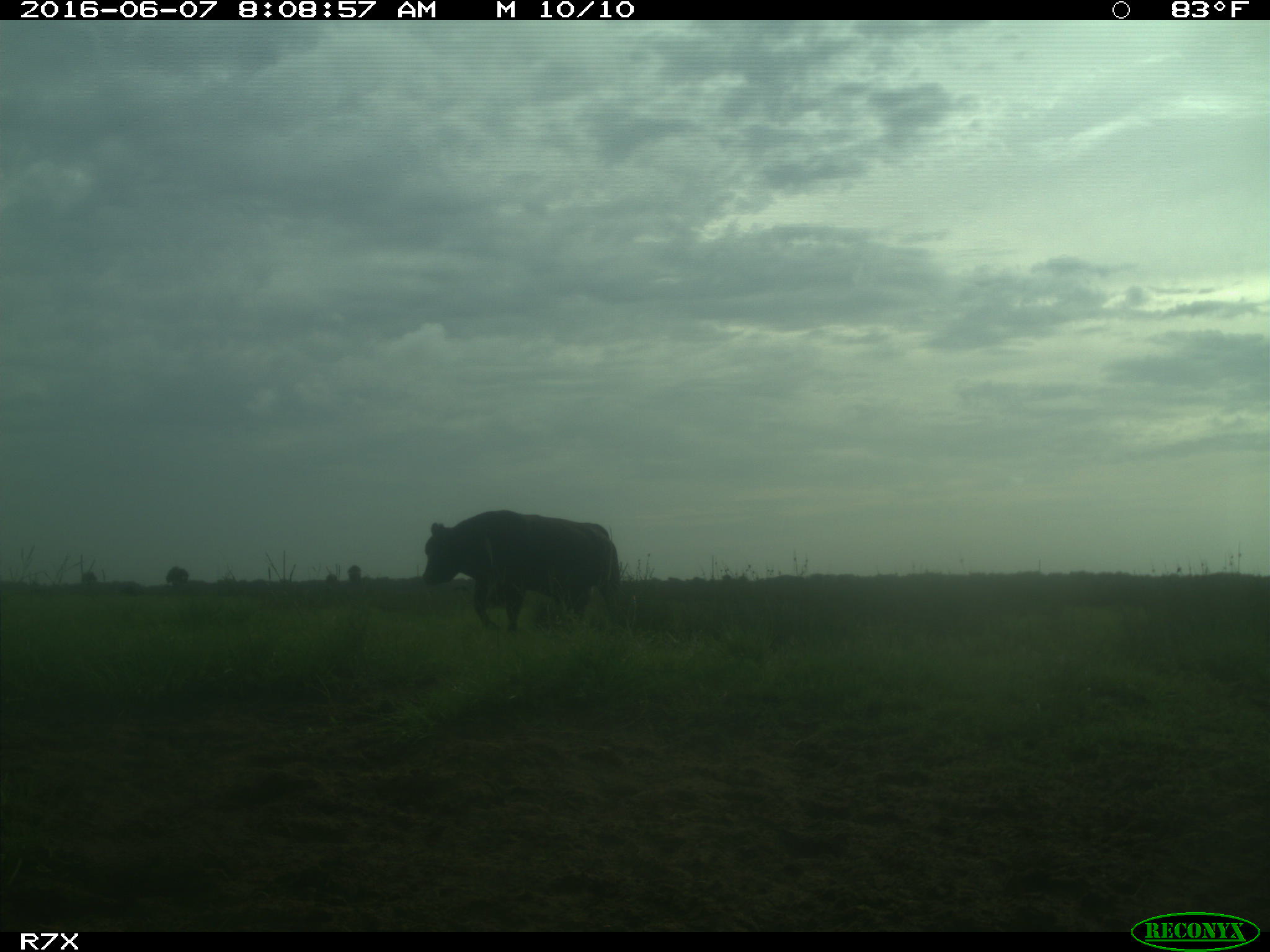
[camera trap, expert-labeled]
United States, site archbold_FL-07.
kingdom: Animalia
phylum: Chordata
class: Mammalia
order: Artiodactyla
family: Bovidae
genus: Bos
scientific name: Bos taurus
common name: domestic cow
Bos taurus (domestic cow).